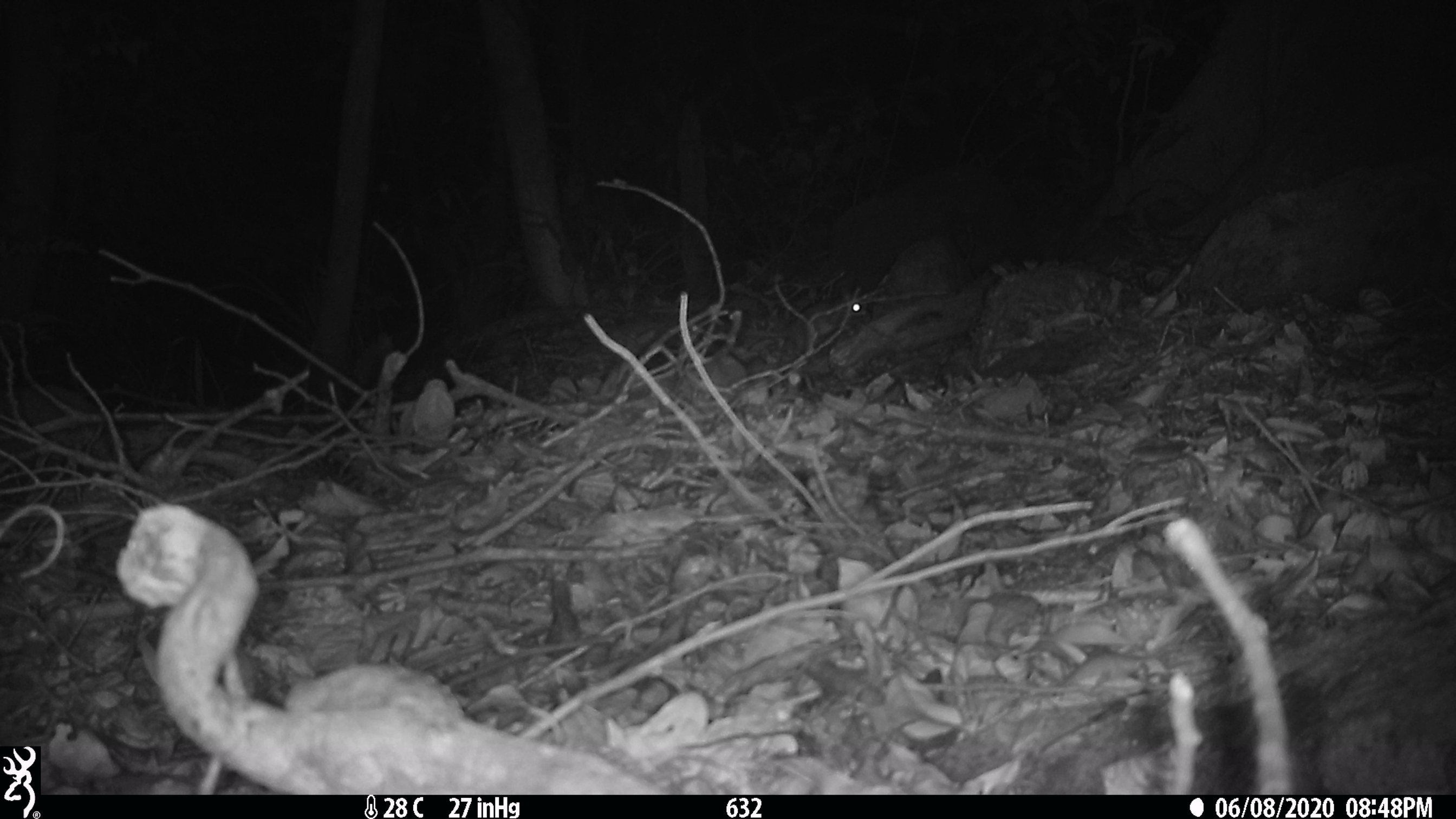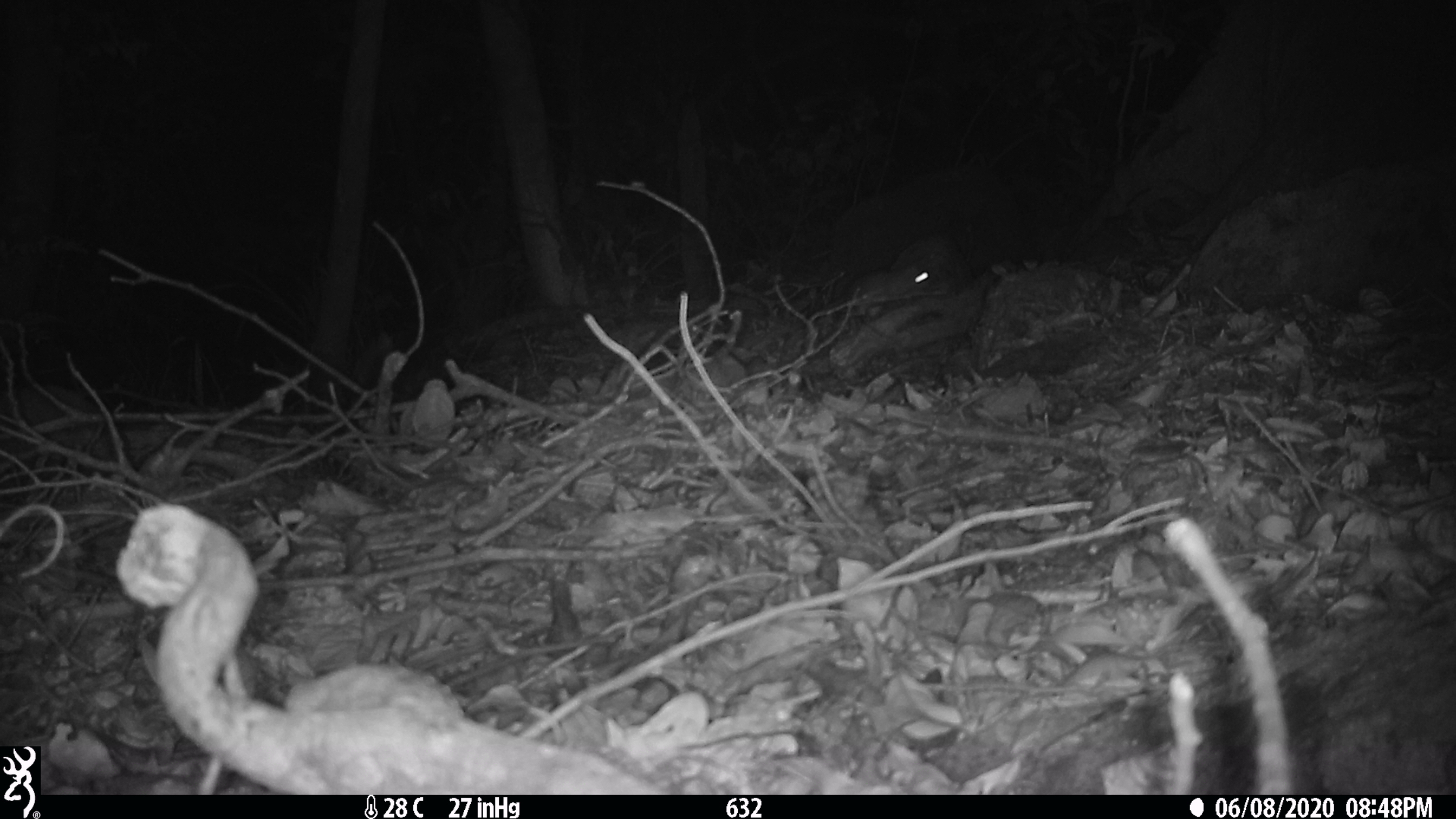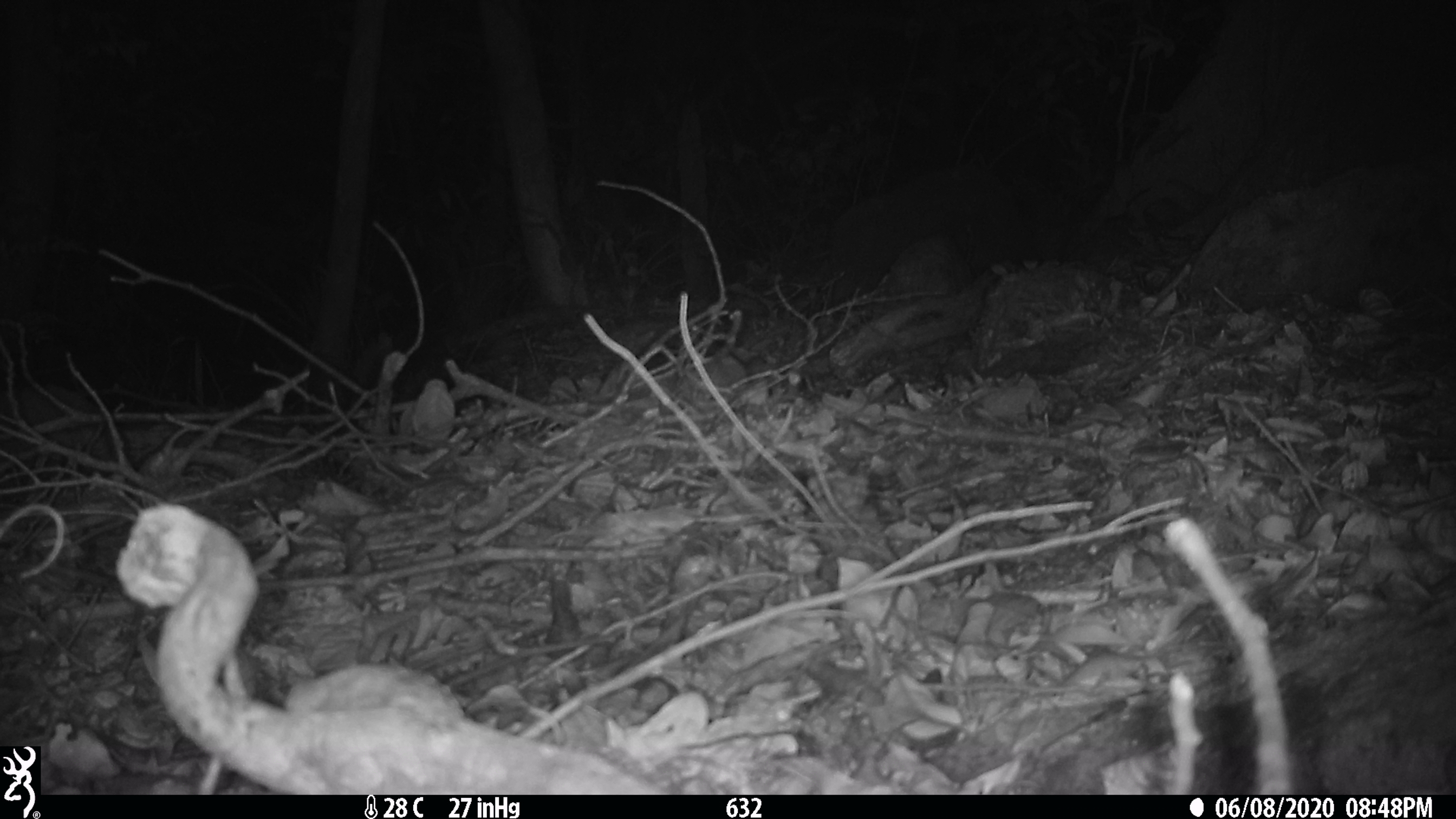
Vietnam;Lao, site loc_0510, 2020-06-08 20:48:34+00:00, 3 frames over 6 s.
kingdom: Animalia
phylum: Chordata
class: Mammalia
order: Rodentia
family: Muridae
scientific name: Muridae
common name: old-world mice and rats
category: unidentified murid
Unidentified murid (old-world mice and rats) (Muridae). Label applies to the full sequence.